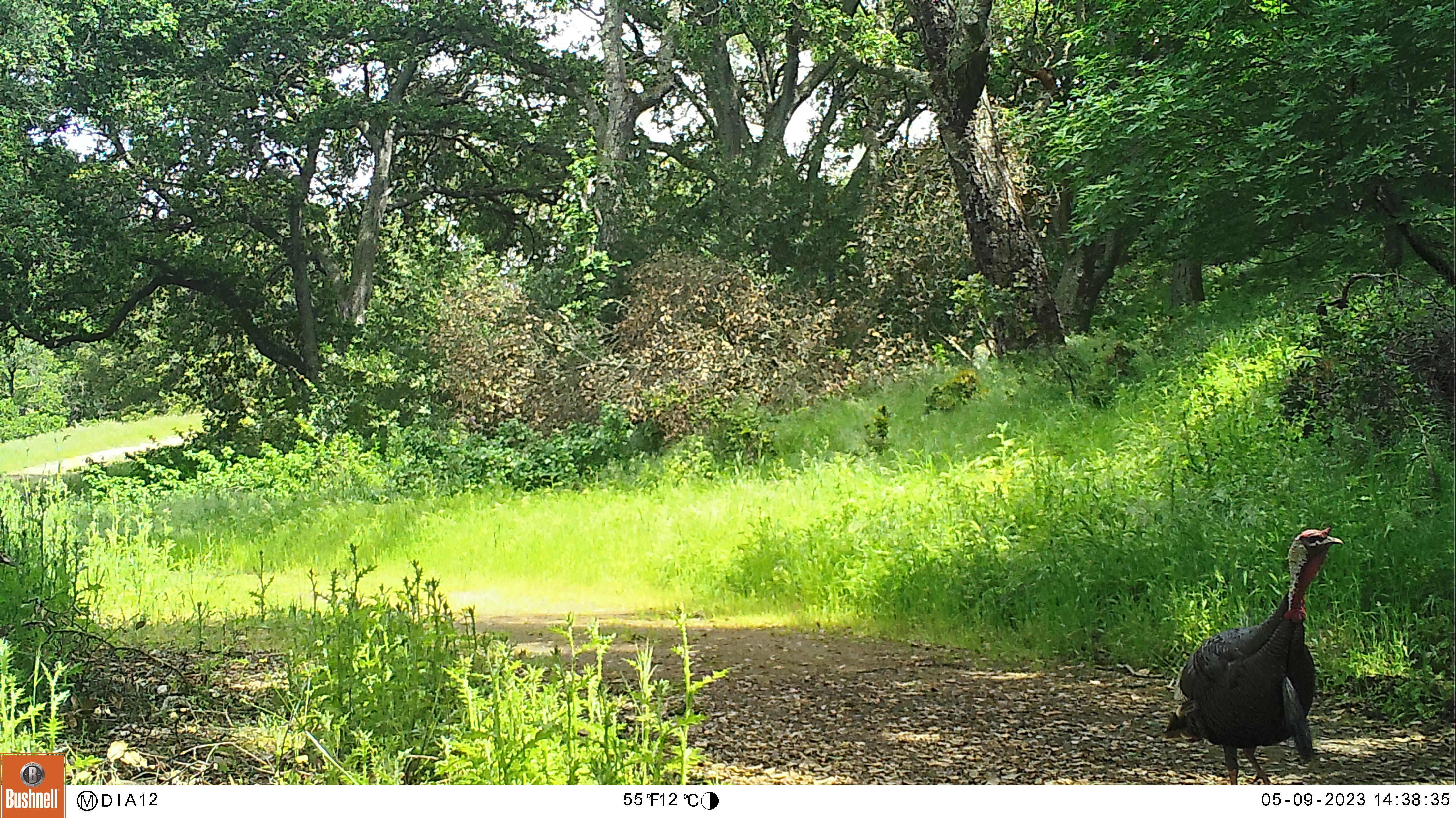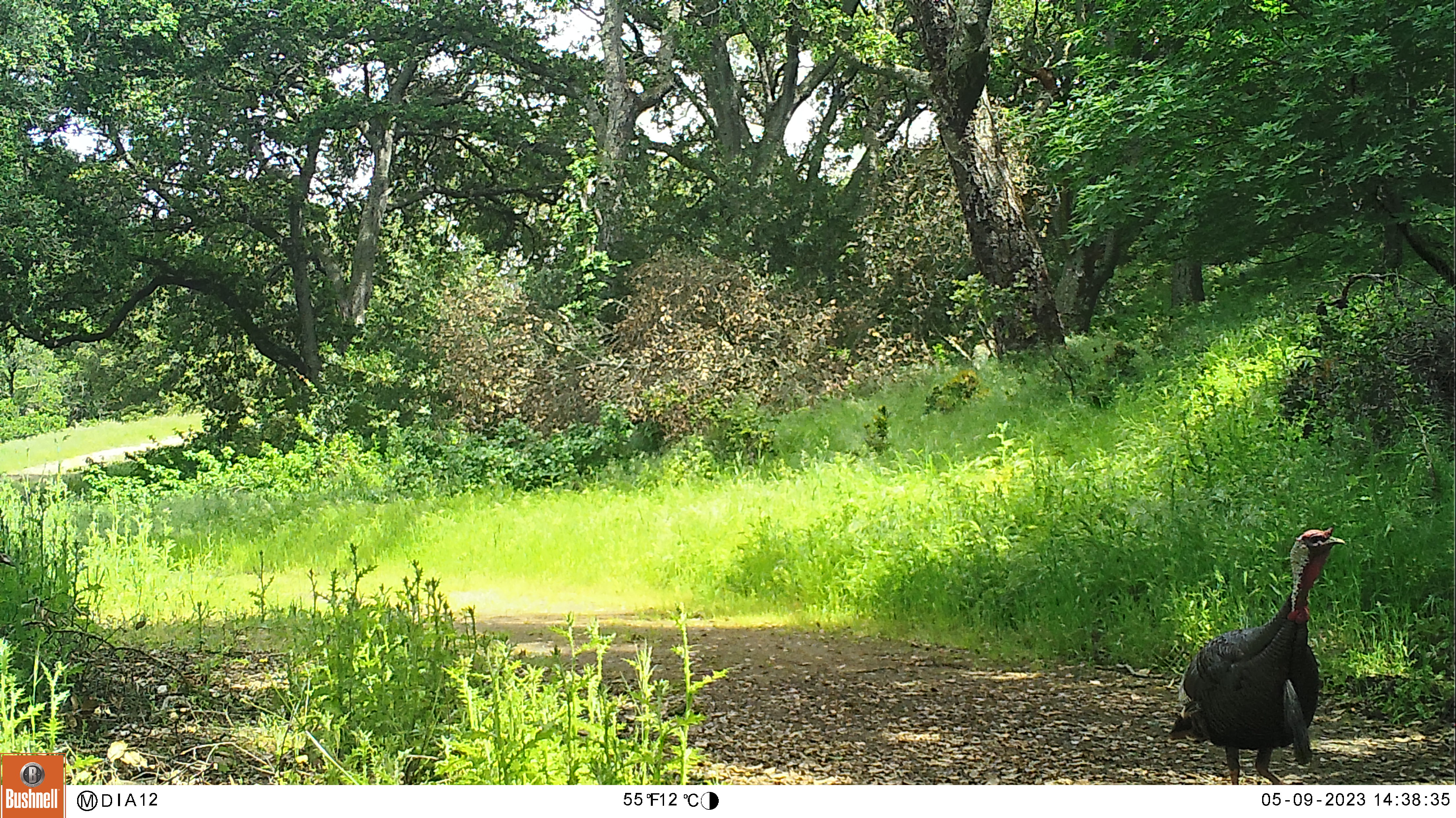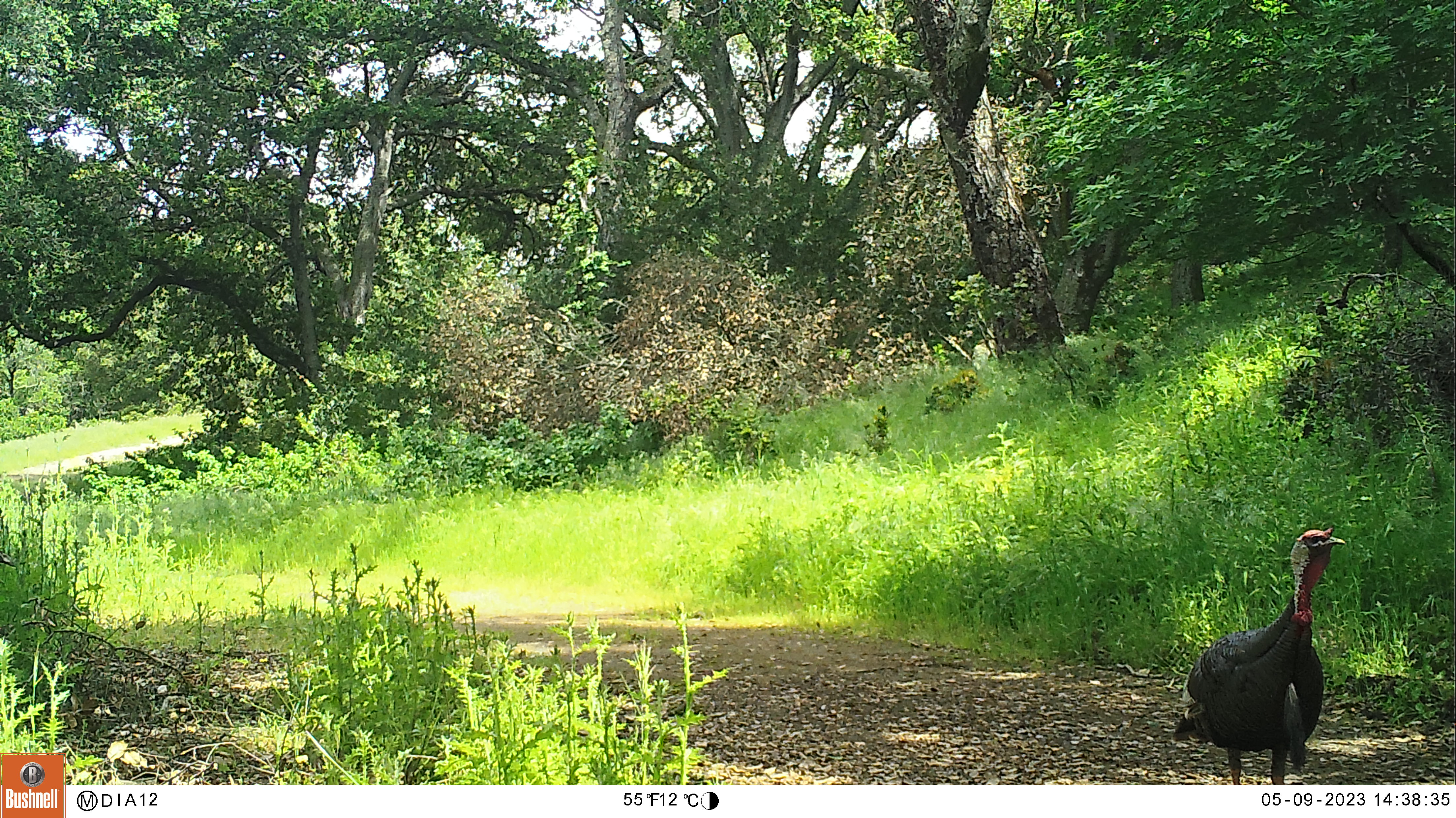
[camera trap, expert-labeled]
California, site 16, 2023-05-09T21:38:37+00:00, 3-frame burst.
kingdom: Animalia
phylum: Chordata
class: Aves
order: Galliformes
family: Phasianidae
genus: Meleagris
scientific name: Meleagris gallopavo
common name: turkey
Turkey (Meleagris gallopavo).